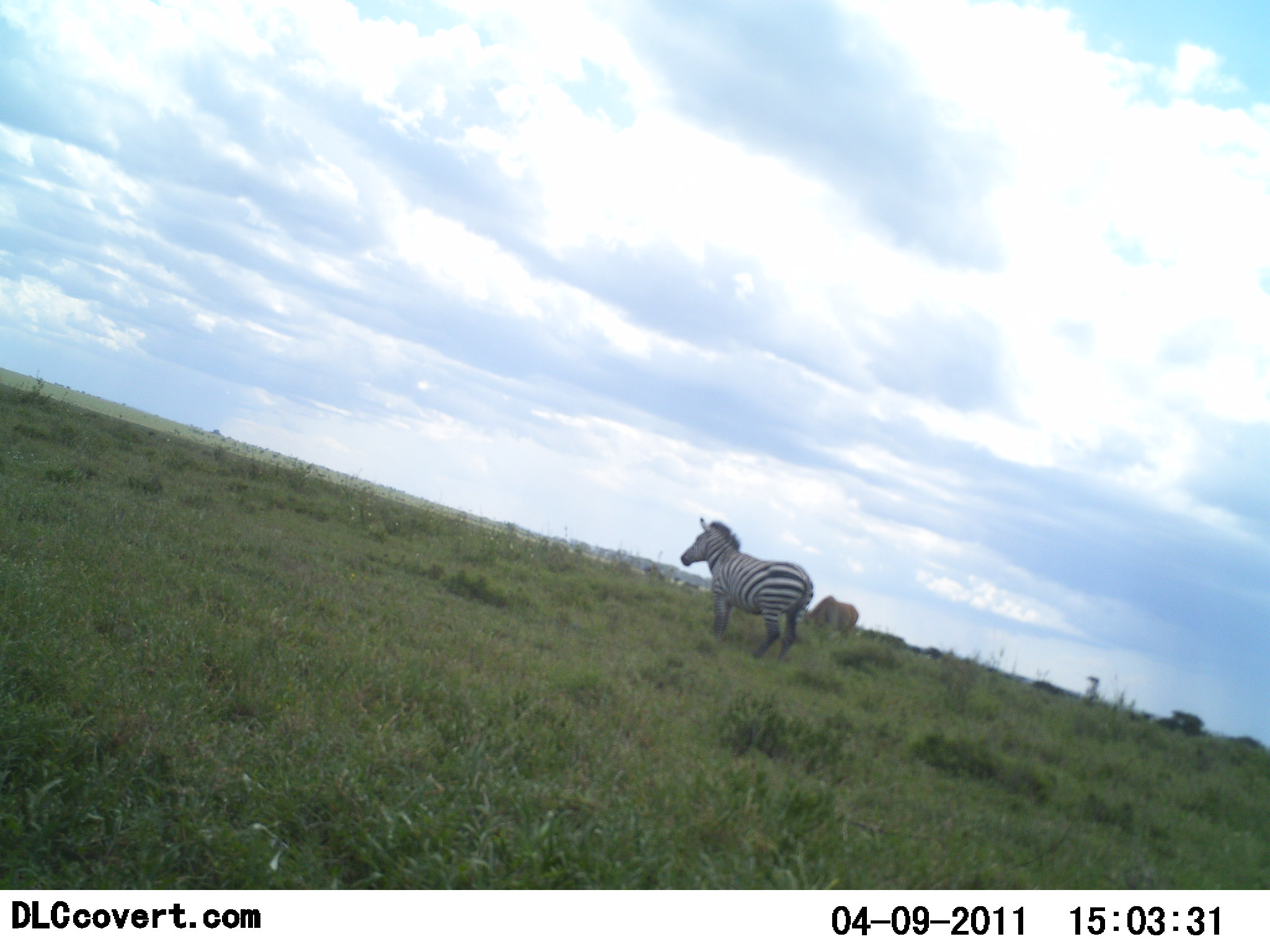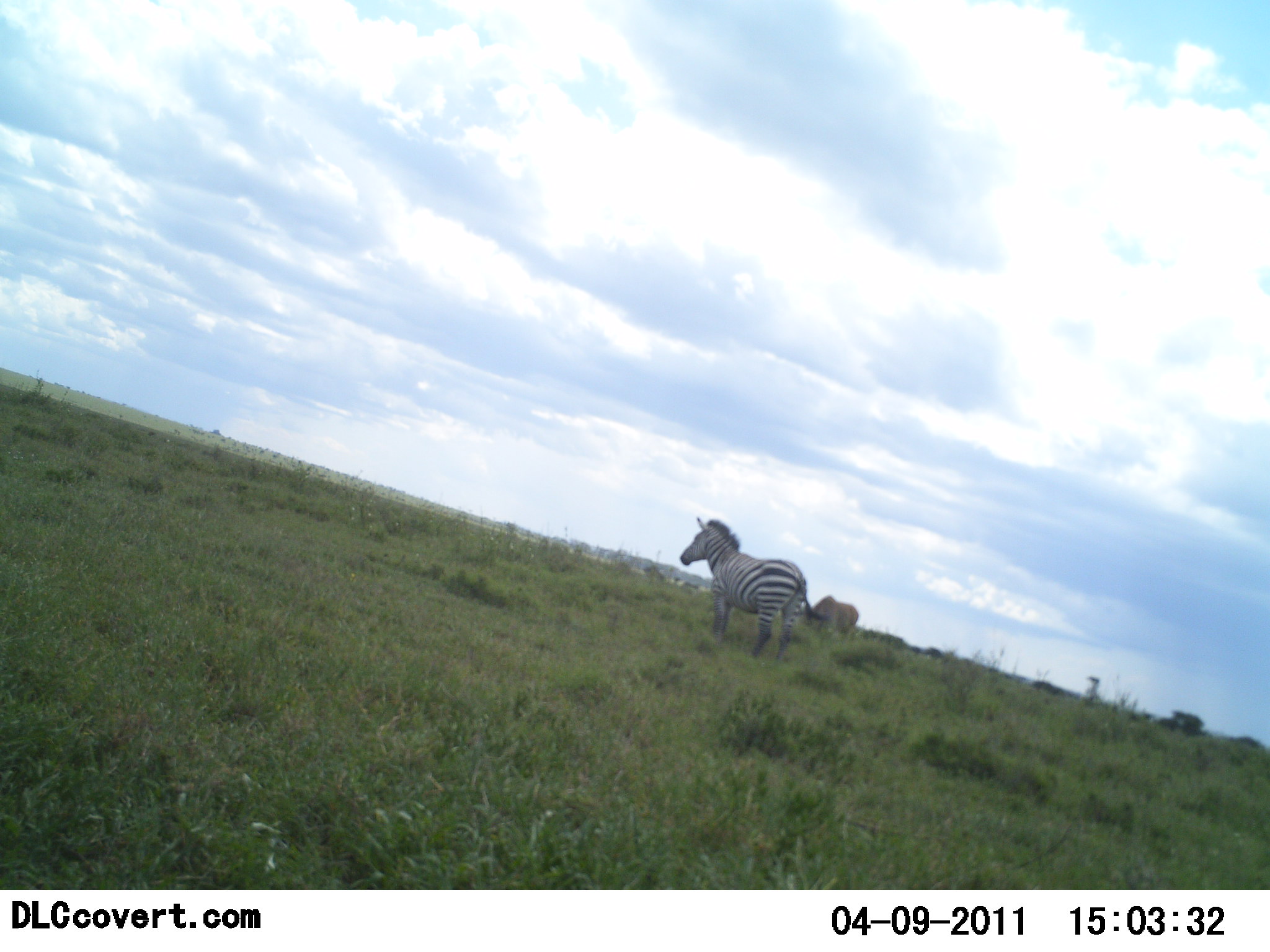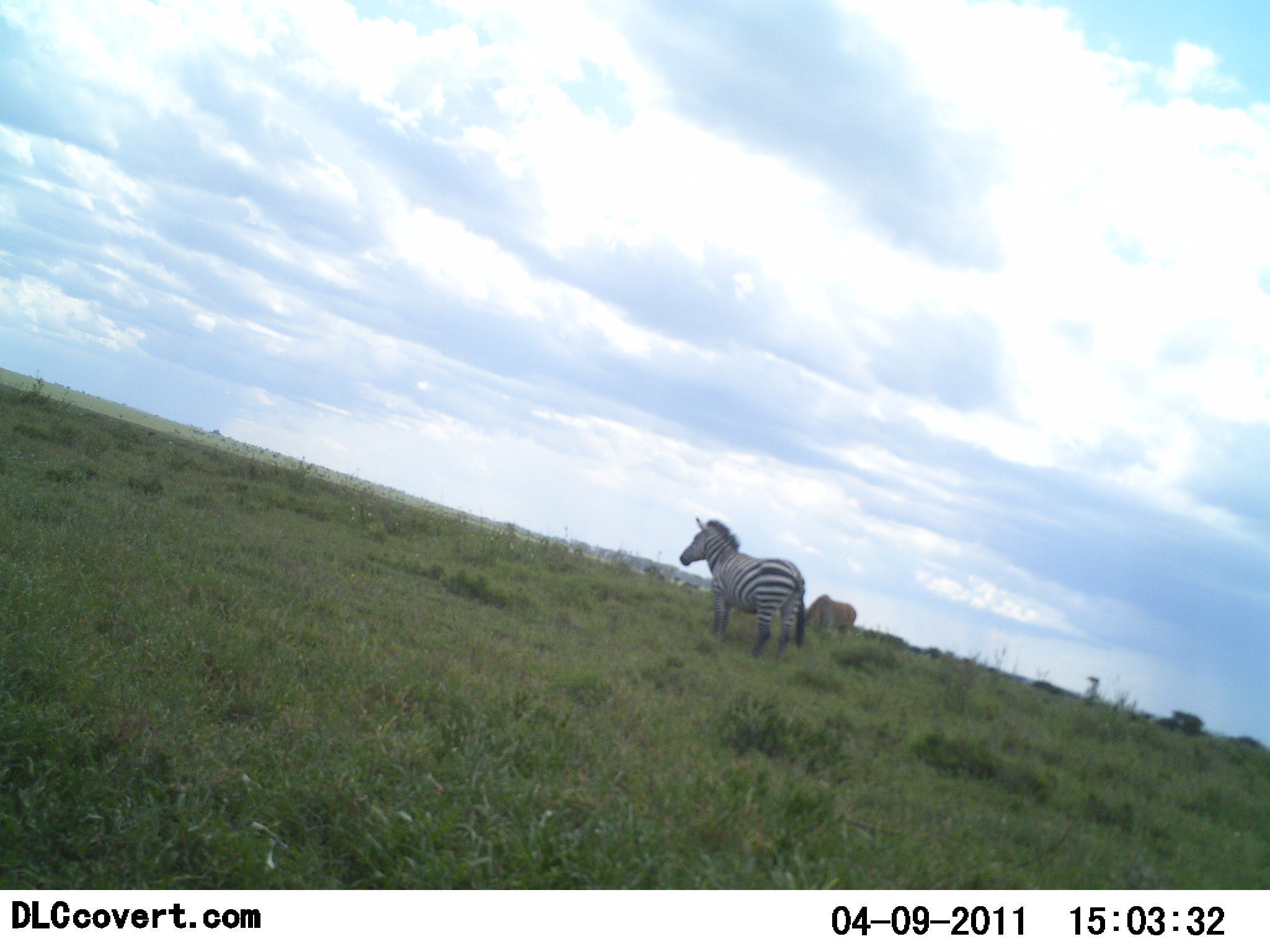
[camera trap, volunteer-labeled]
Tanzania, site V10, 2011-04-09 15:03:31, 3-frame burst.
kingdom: Animalia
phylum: Chordata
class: Mammalia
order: Perissodactyla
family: Equidae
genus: Equus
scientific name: Equus quagga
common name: plains zebra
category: zebra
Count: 1.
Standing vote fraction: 94%.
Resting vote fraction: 0%.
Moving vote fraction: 6%.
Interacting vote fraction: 0%.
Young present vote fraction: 0%.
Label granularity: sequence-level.